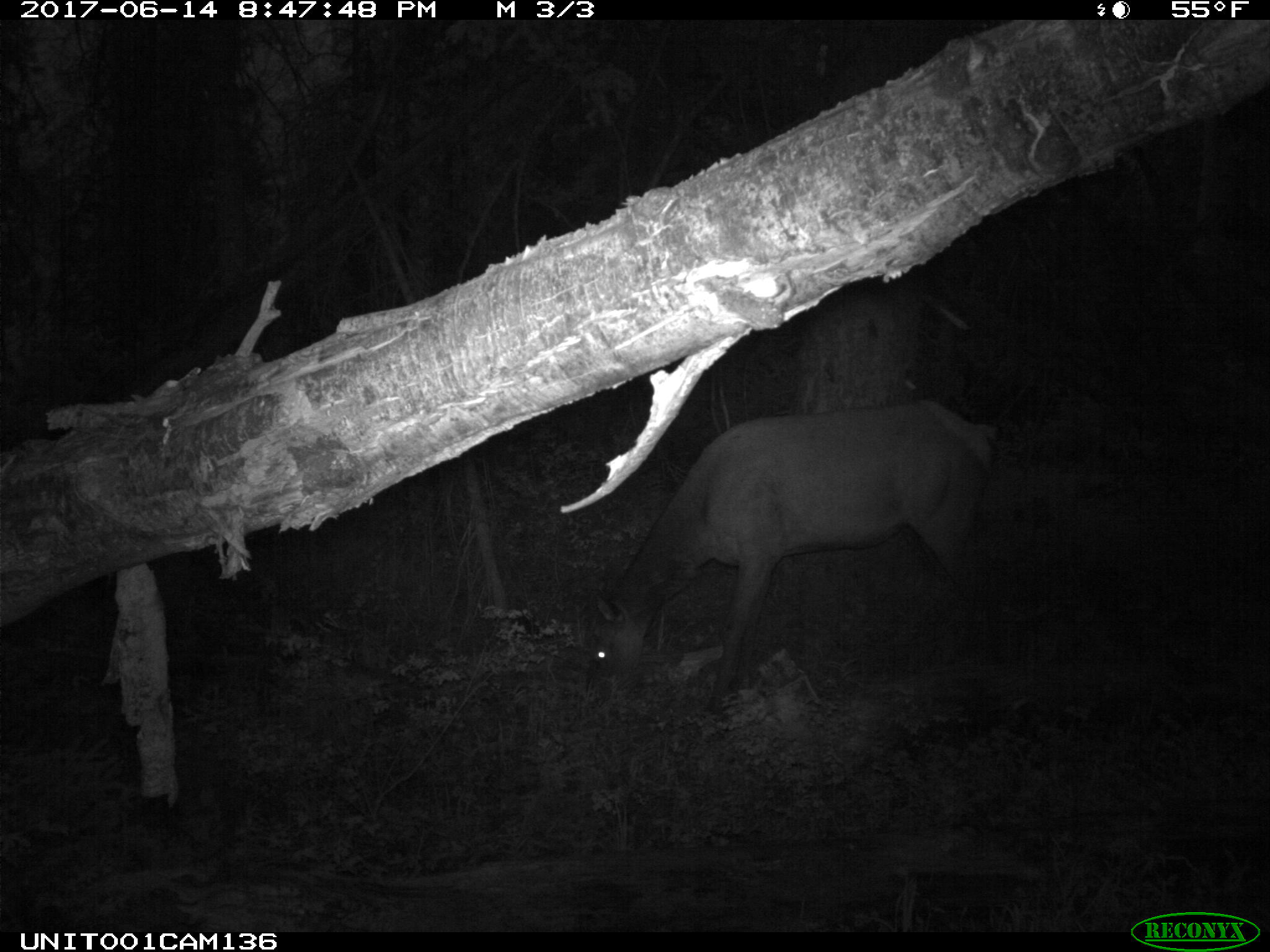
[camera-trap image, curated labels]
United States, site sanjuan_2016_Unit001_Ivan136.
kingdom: Animalia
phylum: Chordata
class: Mammalia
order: Artiodactyla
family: Cervidae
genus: Cervus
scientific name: Cervus elaphus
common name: red deer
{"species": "Cervus elaphus (red deer)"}